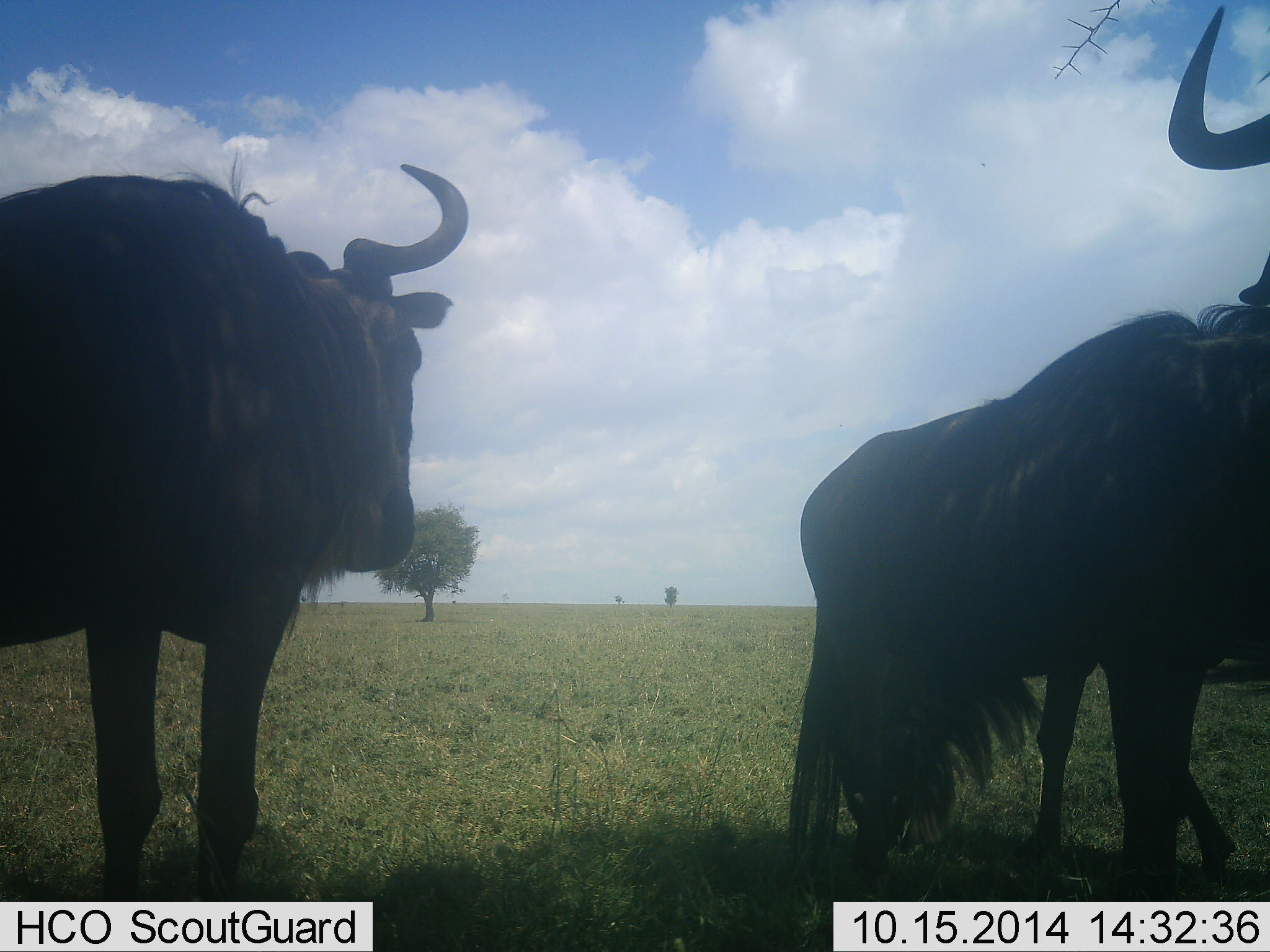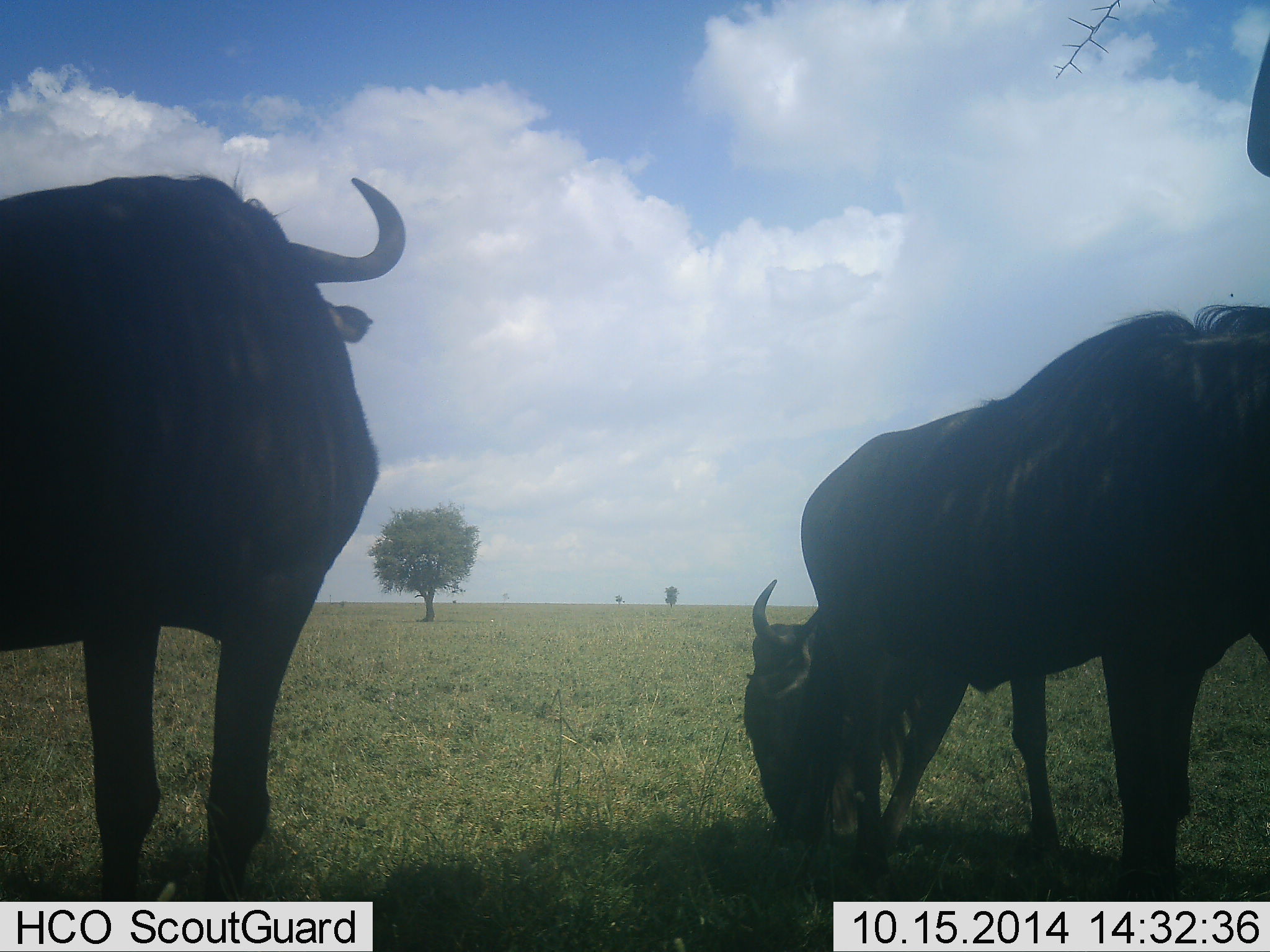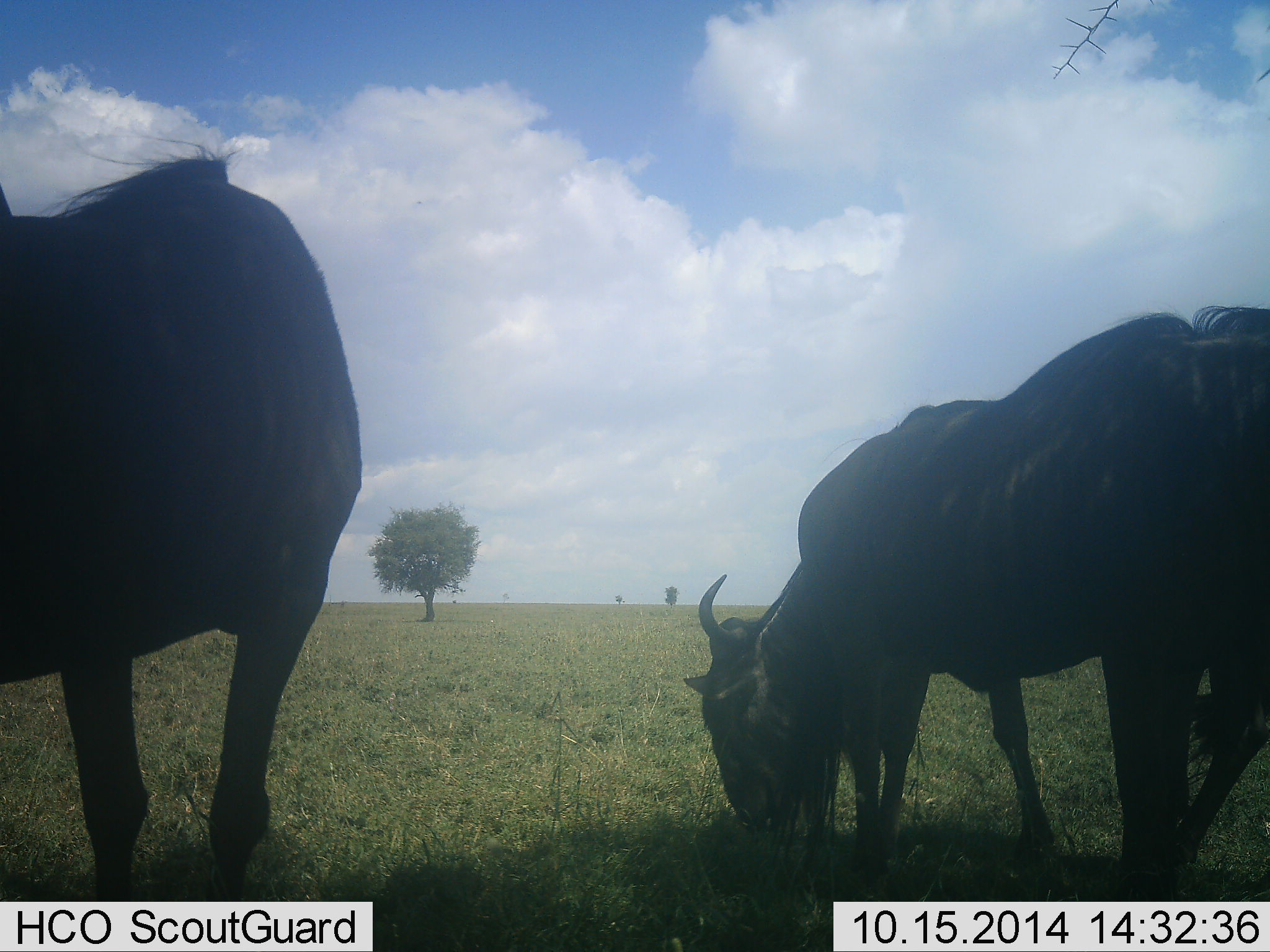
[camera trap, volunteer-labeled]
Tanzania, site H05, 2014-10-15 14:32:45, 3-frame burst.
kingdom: Animalia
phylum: Chordata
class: Mammalia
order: Artiodactyla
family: Bovidae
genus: Connochaetes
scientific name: Connochaetes taurinus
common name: blue wildebeest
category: wildebeest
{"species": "wildebeest (blue wildebeest) (Connochaetes taurinus)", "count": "4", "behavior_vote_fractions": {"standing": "90%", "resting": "0%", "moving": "0%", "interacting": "0%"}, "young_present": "0%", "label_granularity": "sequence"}